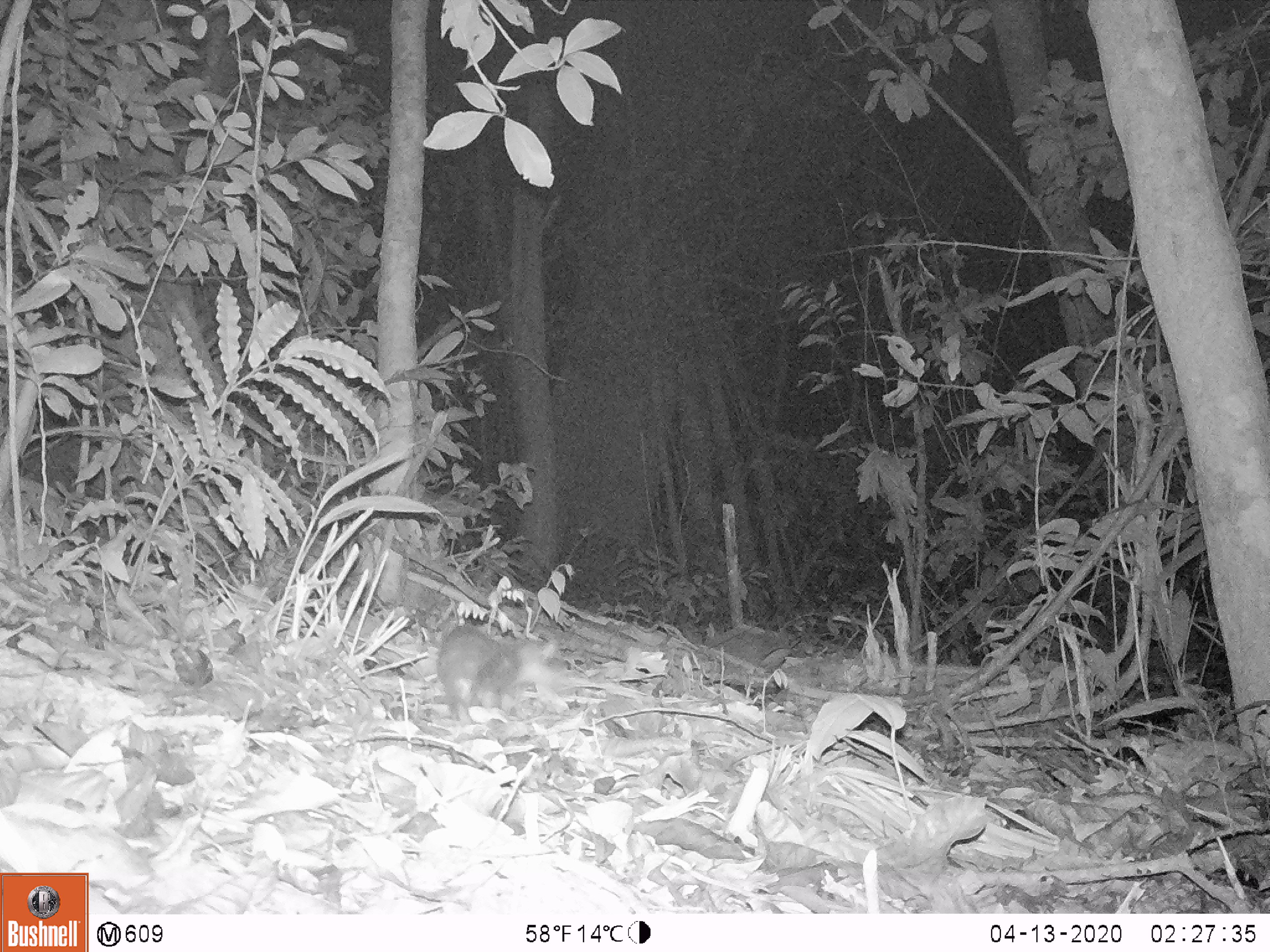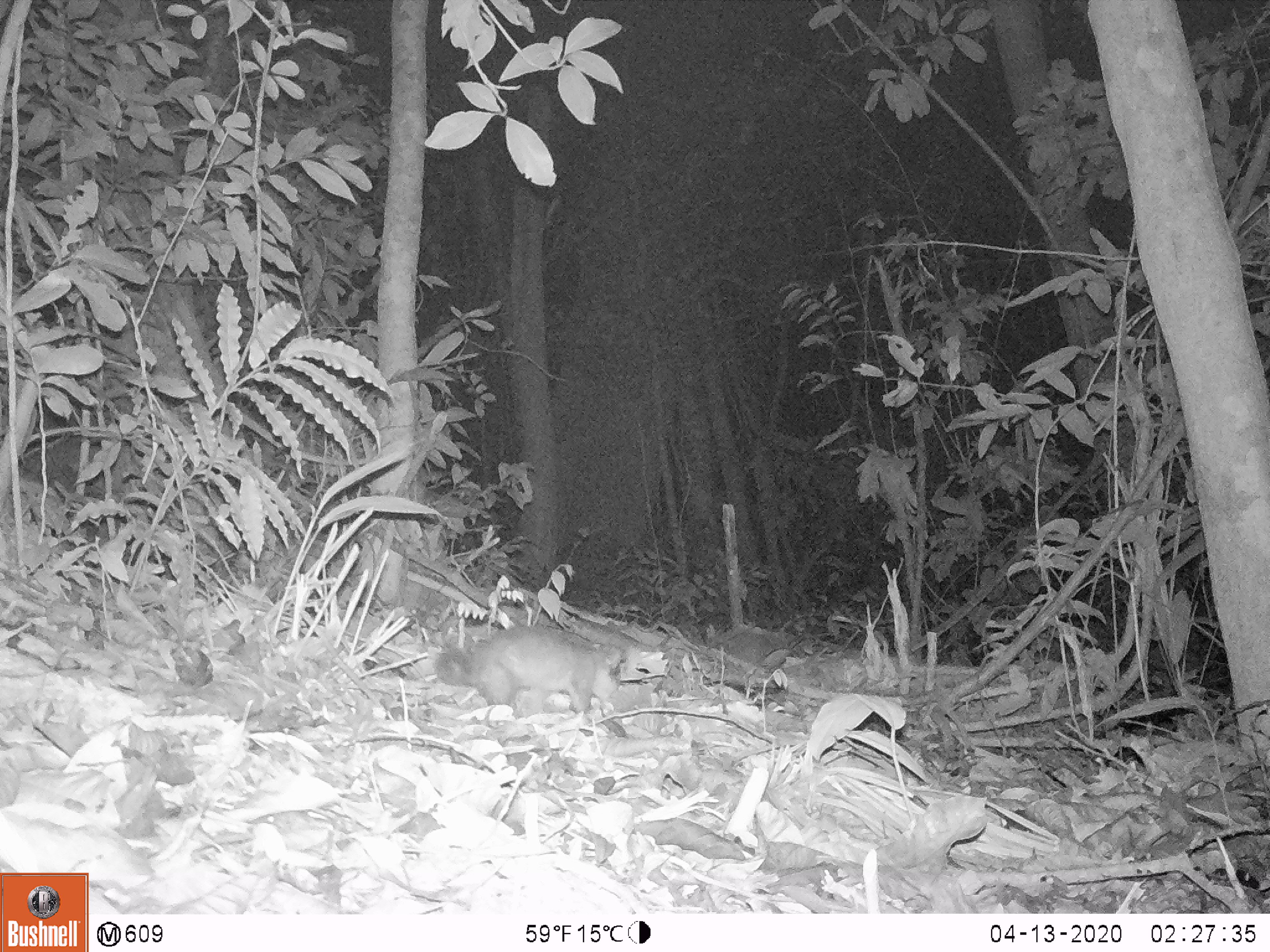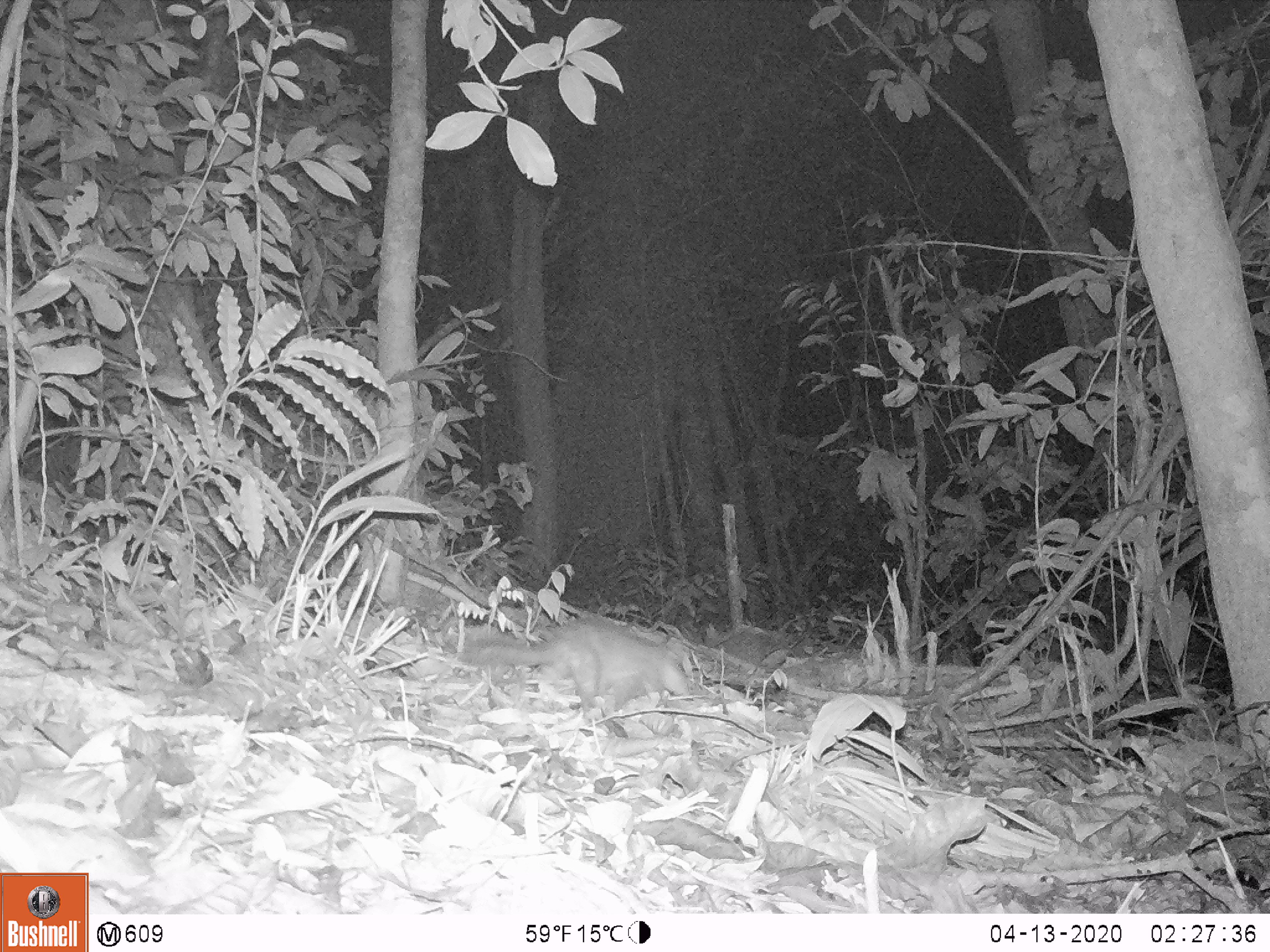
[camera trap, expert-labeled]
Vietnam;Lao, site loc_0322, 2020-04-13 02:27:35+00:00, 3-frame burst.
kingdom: Animalia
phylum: Chordata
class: Mammalia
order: Carnivora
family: Mustelidae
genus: Melogale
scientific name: Melogale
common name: ferret badger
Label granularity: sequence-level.